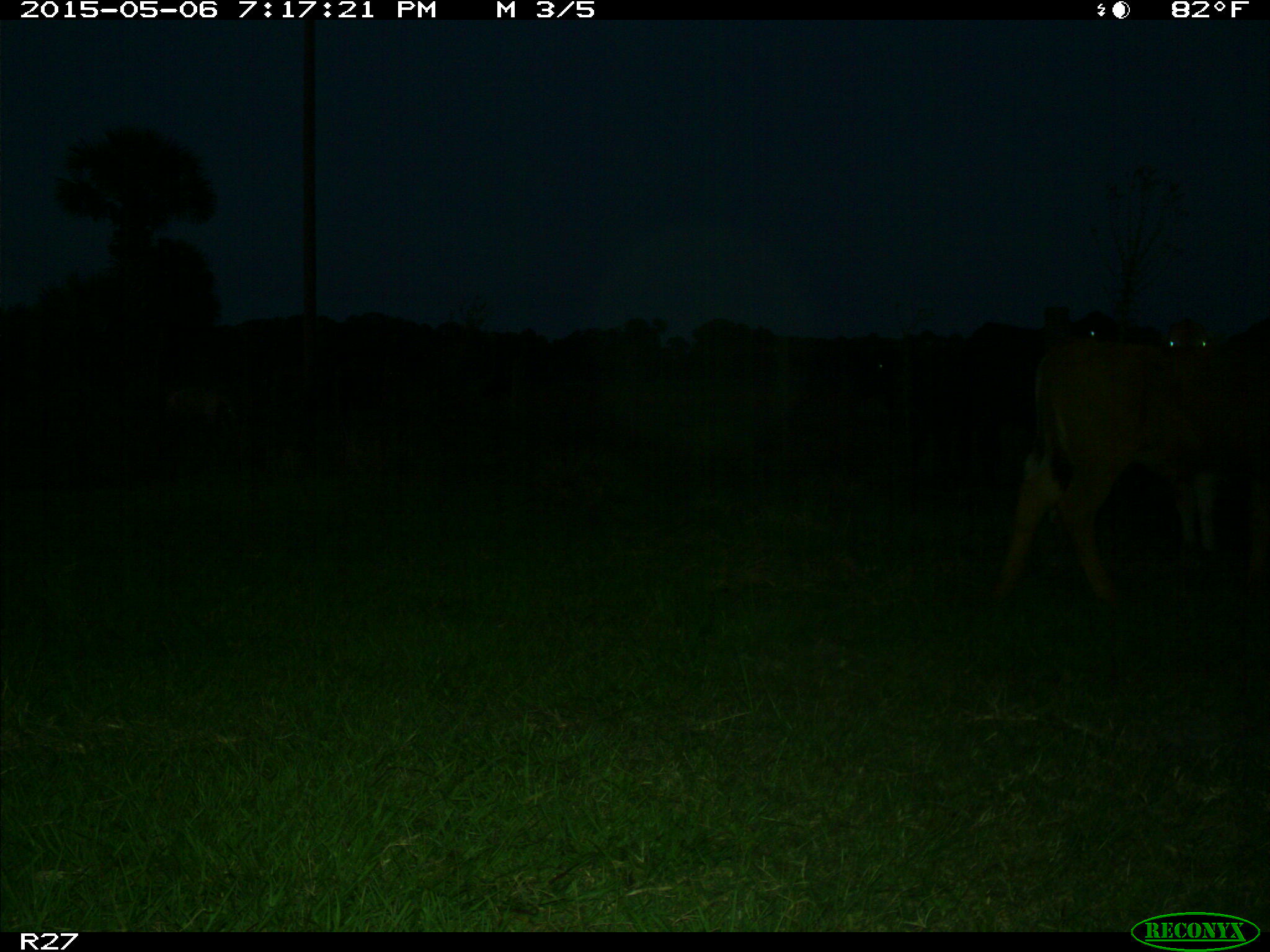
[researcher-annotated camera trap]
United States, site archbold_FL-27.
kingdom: Animalia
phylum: Chordata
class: Mammalia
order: Artiodactyla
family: Bovidae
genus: Bos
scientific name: Bos taurus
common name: domestic cow